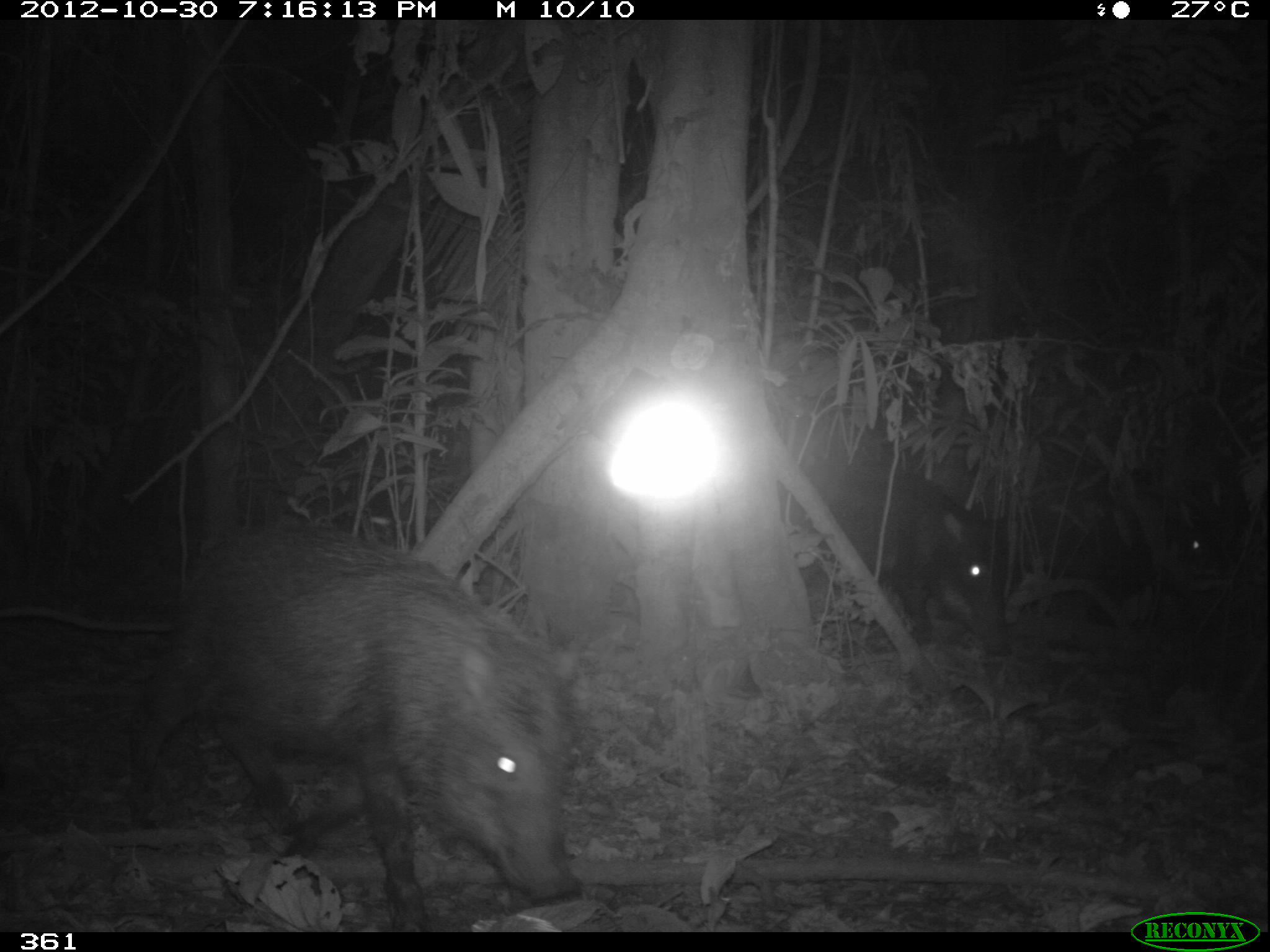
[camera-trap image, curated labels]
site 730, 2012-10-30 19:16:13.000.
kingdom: Animalia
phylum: Chordata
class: Mammalia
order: Artiodactyla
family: Tayassuidae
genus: Tayassu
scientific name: Tayassu pecari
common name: white-lipped peccary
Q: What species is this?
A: Tayassu pecari (white-lipped peccary).